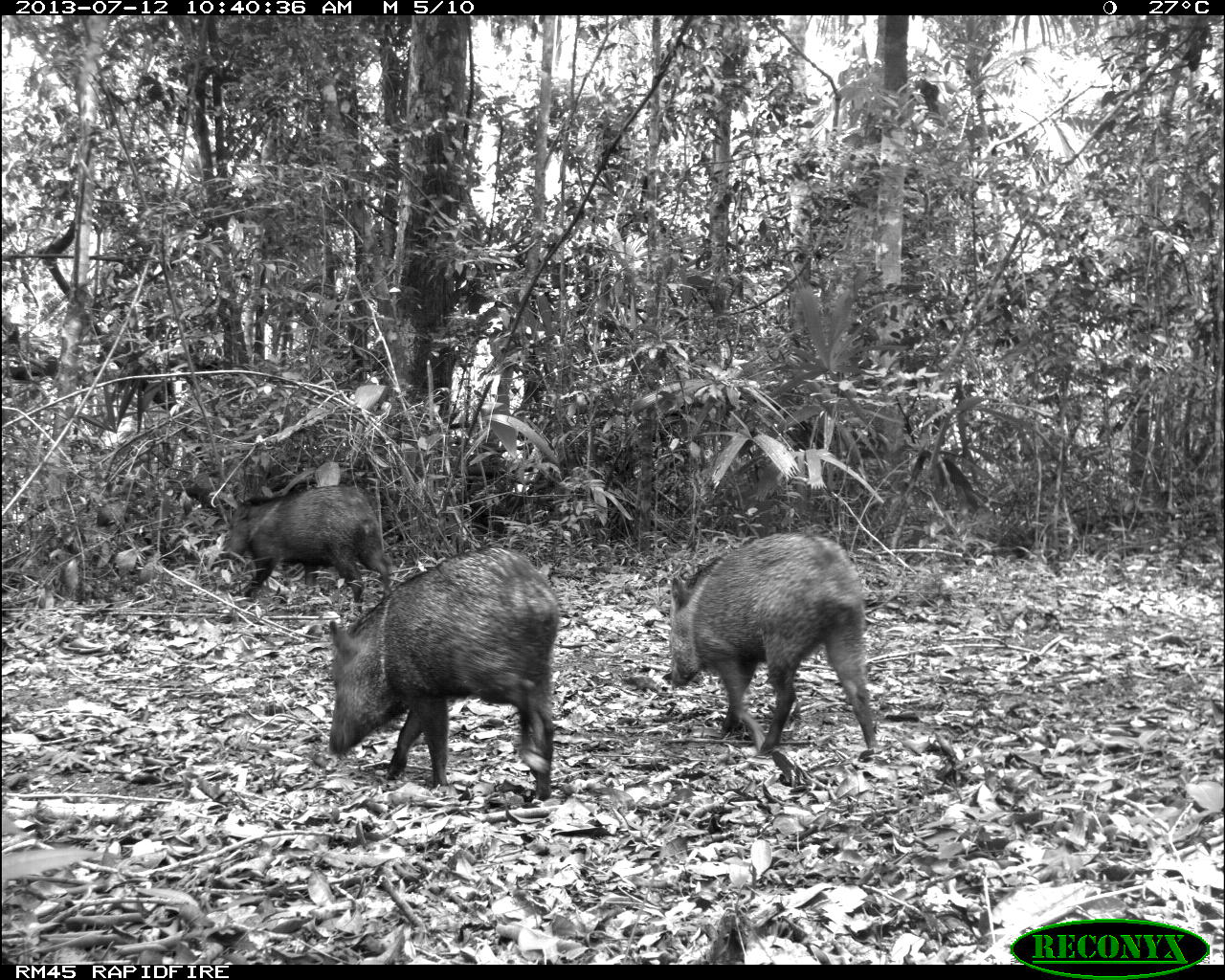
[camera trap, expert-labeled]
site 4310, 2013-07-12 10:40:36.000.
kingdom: Animalia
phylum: Chordata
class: Mammalia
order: Artiodactyla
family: Tayassuidae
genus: Pecari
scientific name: Pecari tajacu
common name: collared peccary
Pecari tajacu (collared peccary), count 4.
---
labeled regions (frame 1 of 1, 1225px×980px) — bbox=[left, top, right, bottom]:
pecari tajacu: bbox=[327, 545, 561, 801]; bbox=[667, 532, 880, 754]; bbox=[220, 484, 391, 613]